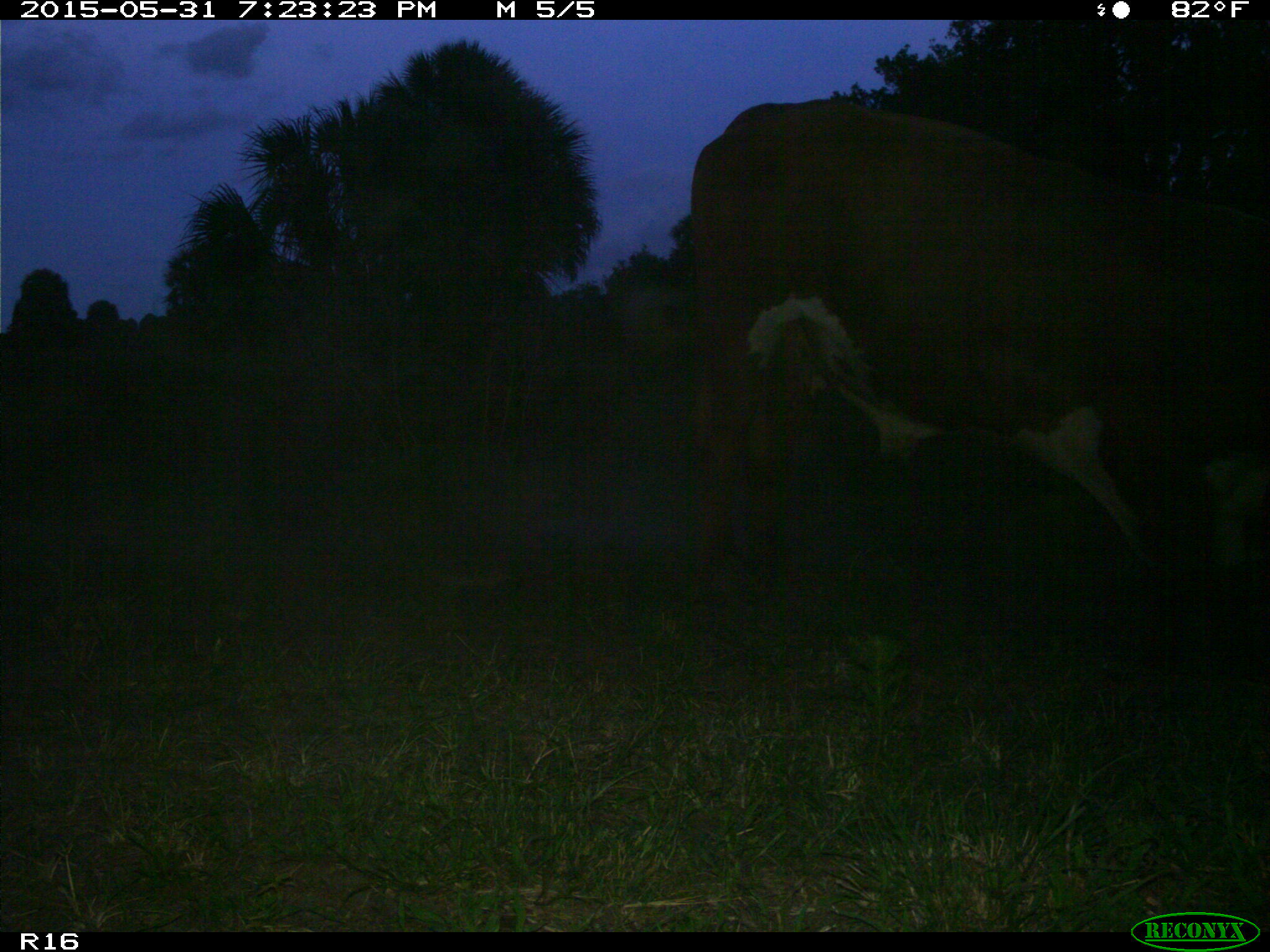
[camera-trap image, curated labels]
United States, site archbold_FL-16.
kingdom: Animalia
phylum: Chordata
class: Mammalia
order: Artiodactyla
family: Bovidae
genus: Bos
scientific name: Bos taurus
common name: domestic cow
Bos taurus (domestic cow).